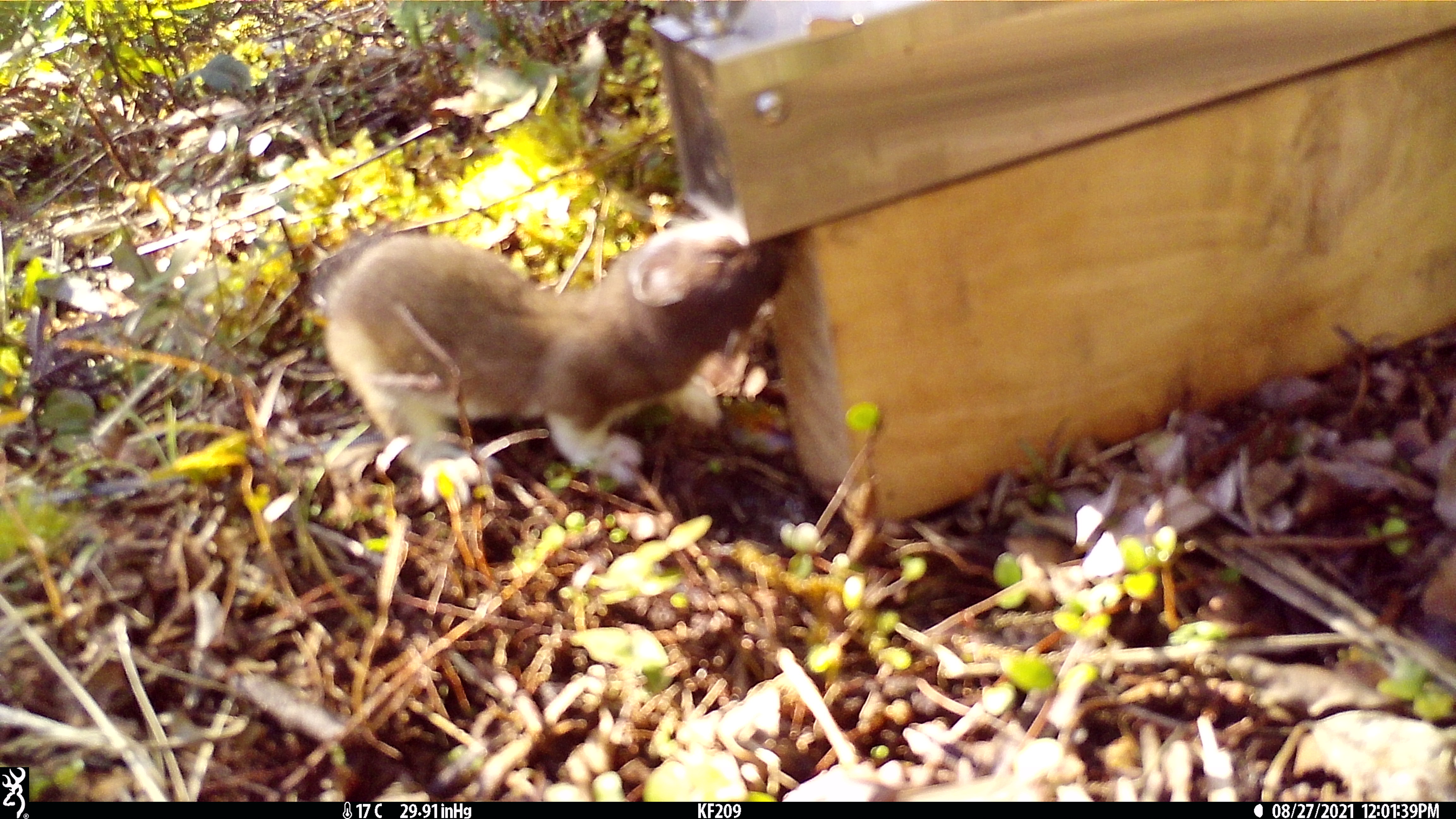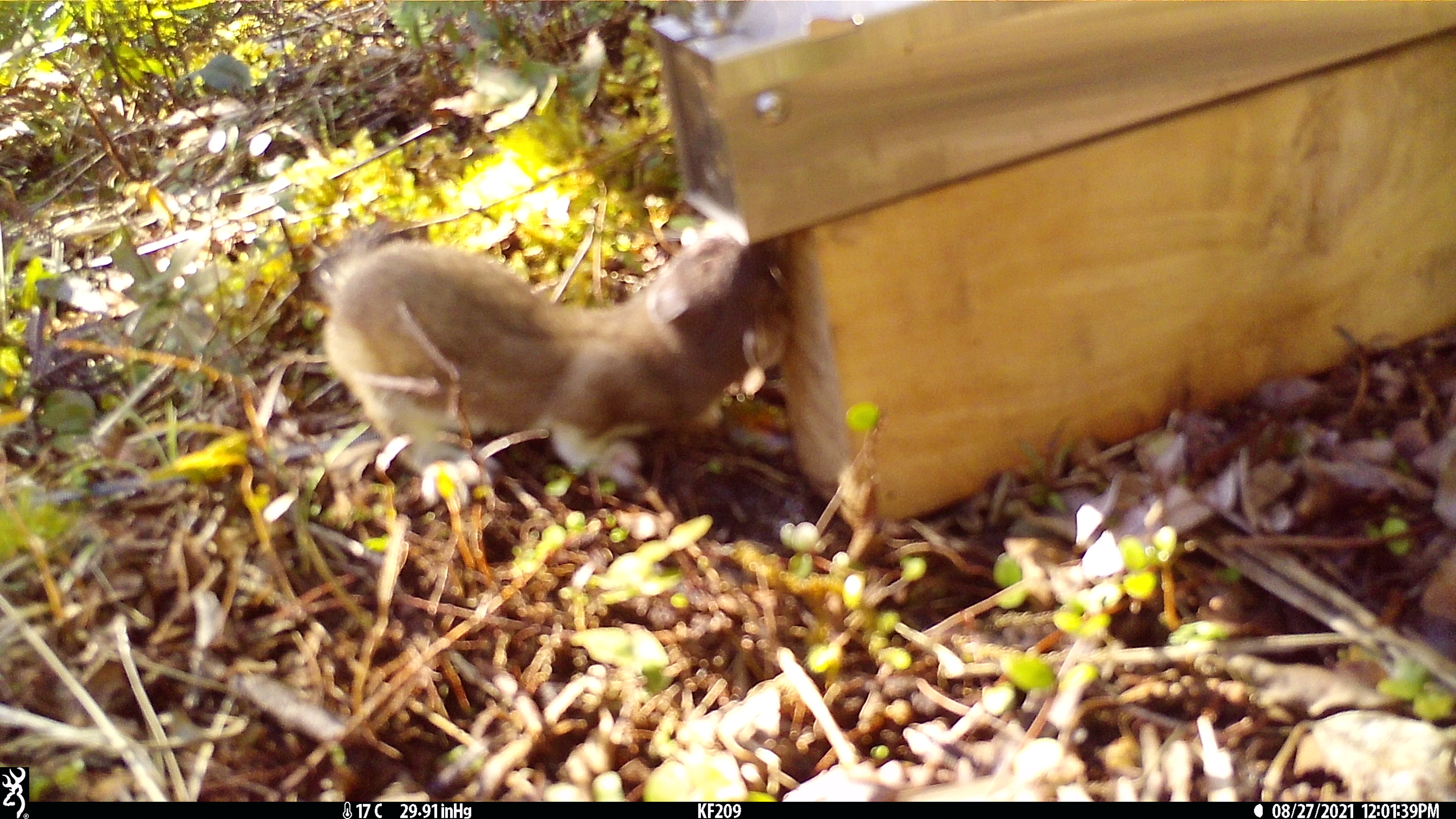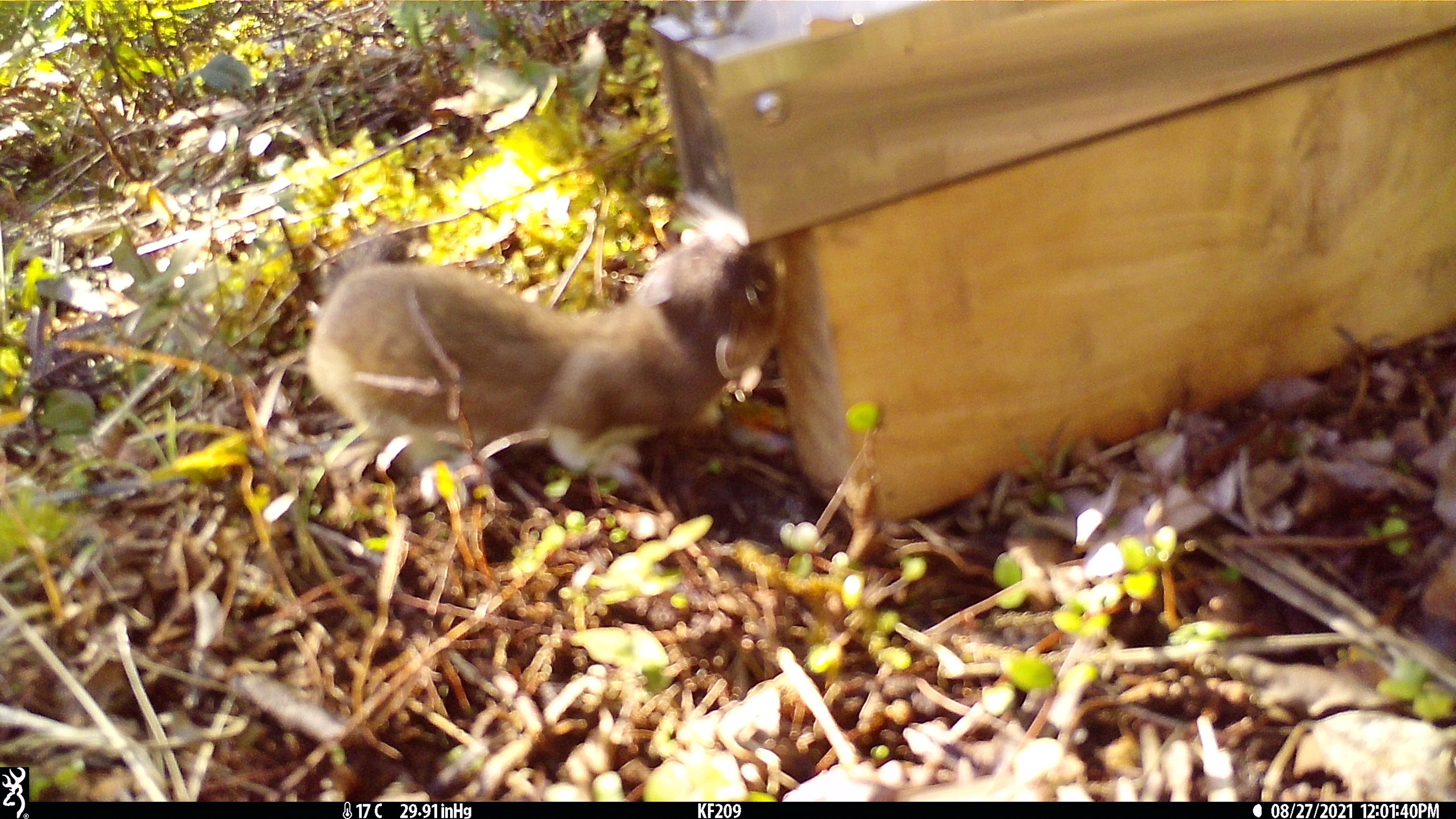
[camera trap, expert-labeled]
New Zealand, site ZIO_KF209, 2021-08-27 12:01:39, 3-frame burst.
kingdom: Animalia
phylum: Chordata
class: Mammalia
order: Carnivora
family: Mustelidae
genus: Mustela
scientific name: Mustela erminea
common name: stoat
Stoat (Mustela erminea).